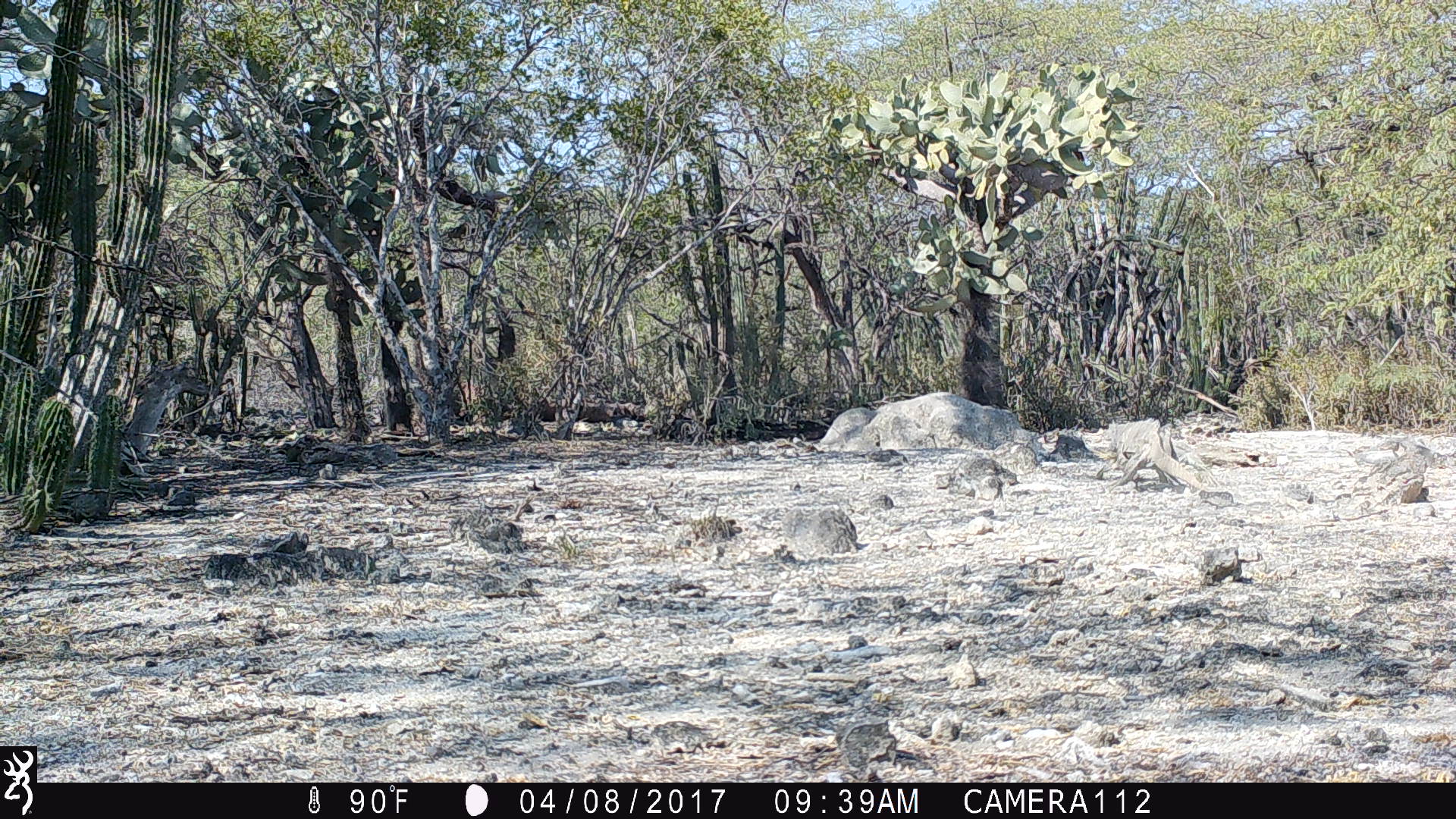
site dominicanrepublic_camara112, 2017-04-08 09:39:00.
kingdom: Animalia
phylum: Chordata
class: Reptilia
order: Squamata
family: Iguanidae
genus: Iguana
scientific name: Iguana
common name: typical iguanas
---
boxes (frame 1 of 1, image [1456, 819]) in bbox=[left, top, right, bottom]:
iguana: bbox=[1094, 419, 1212, 497]